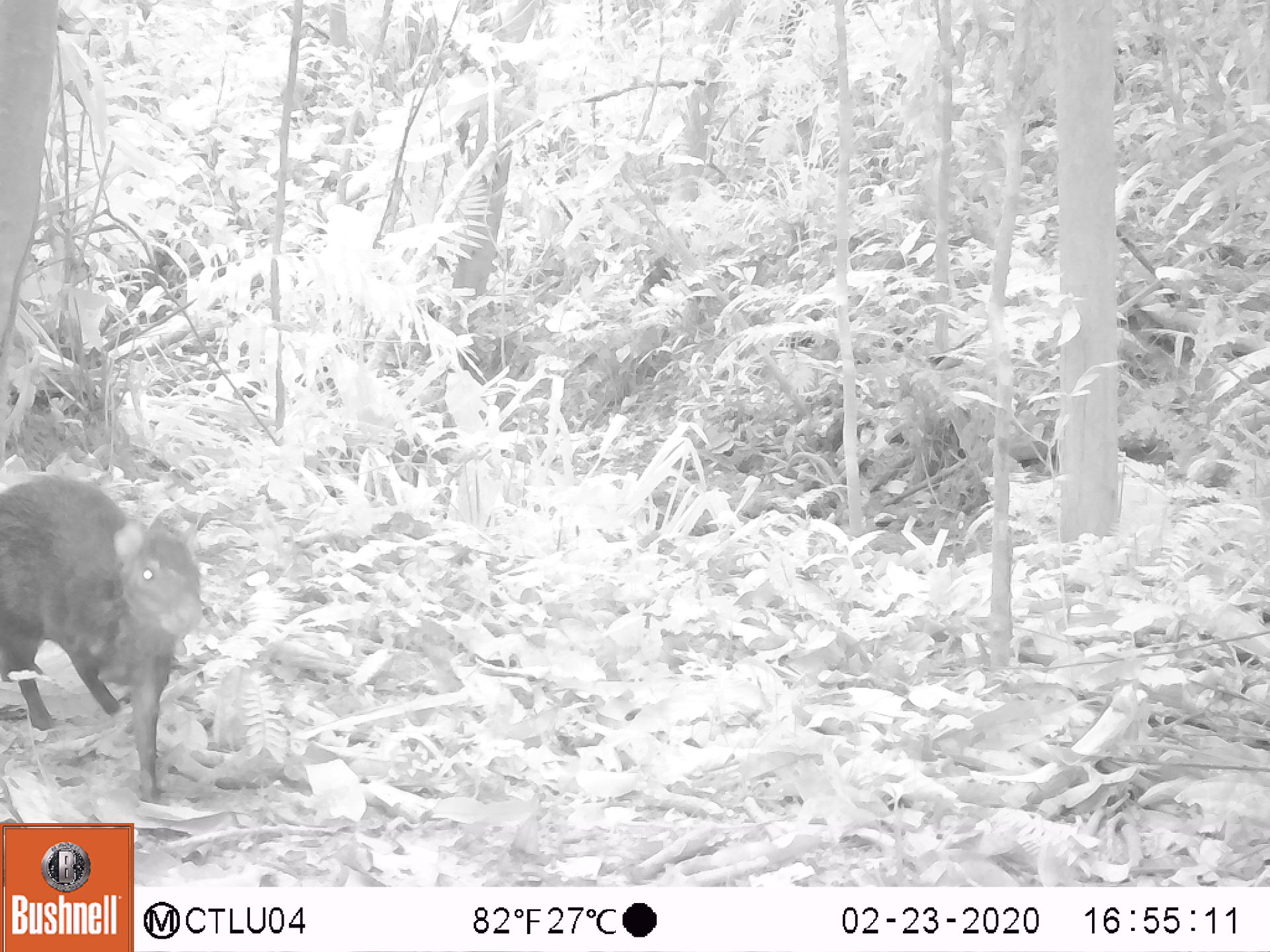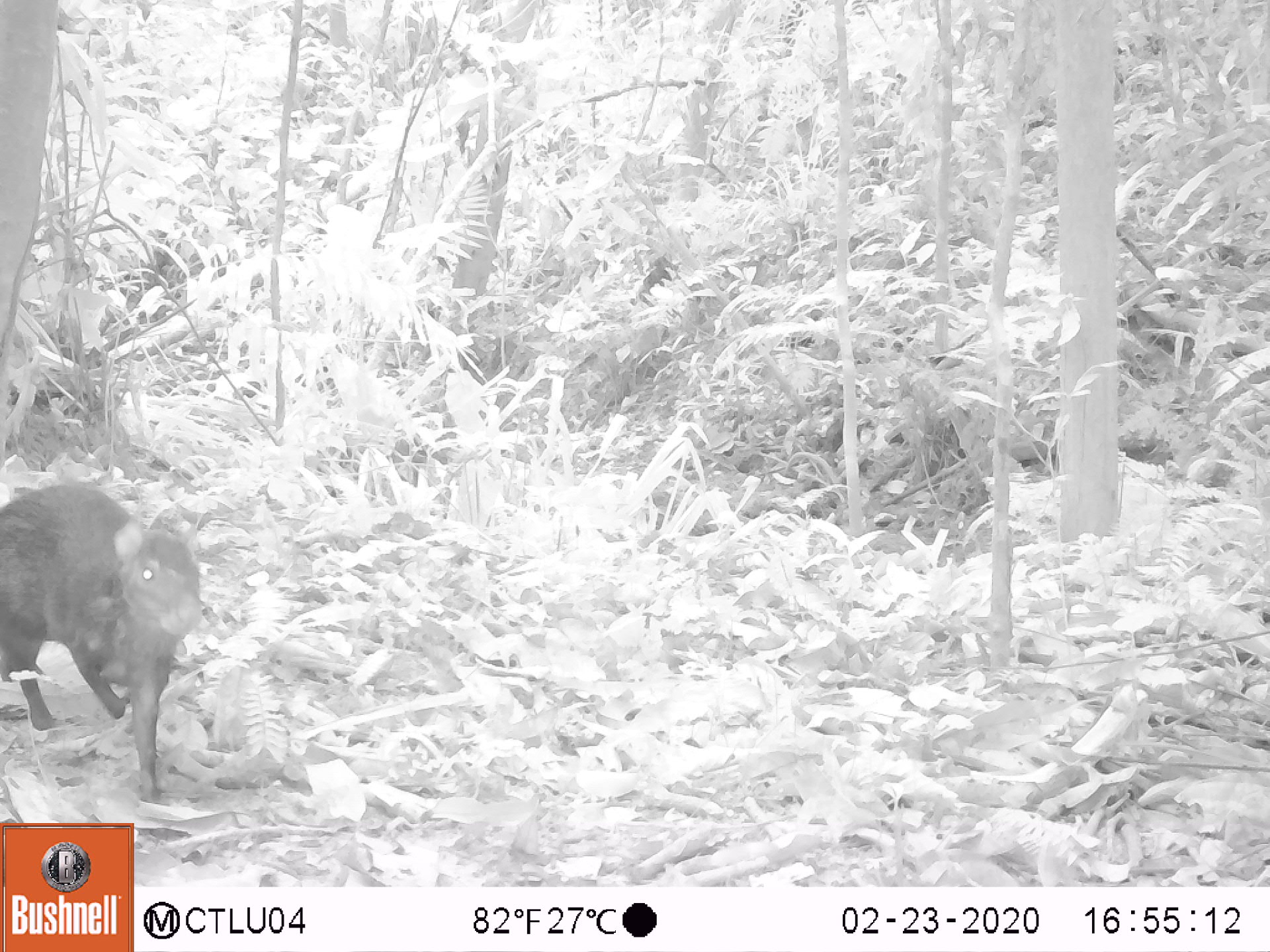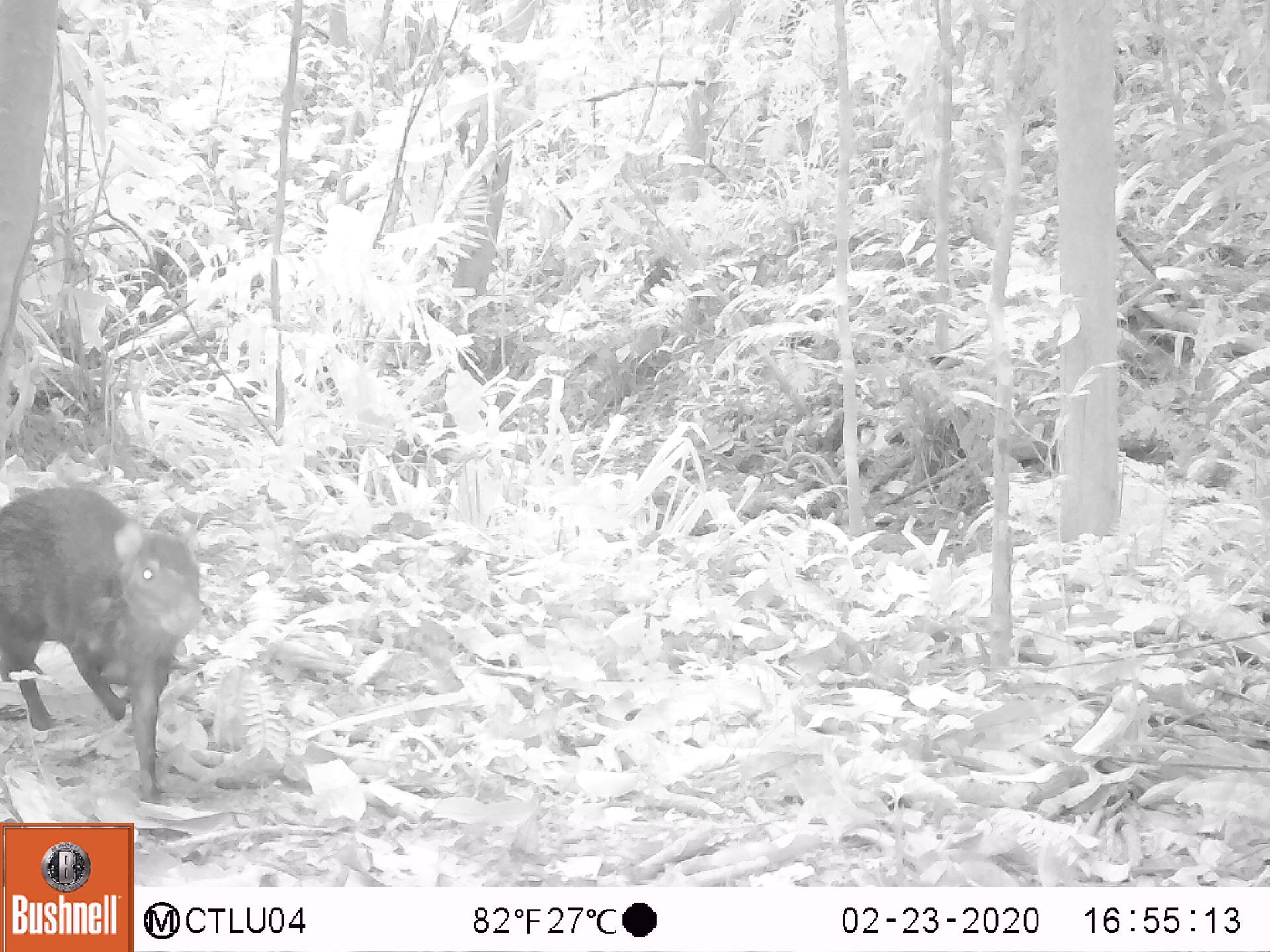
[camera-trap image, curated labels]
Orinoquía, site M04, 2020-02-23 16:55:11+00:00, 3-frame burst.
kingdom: Animalia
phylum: Chordata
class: Mammalia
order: Rodentia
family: Dasyproctidae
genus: Dasyprocta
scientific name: Dasyprocta fuliginosa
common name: black agouti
Black agouti (Dasyprocta fuliginosa).